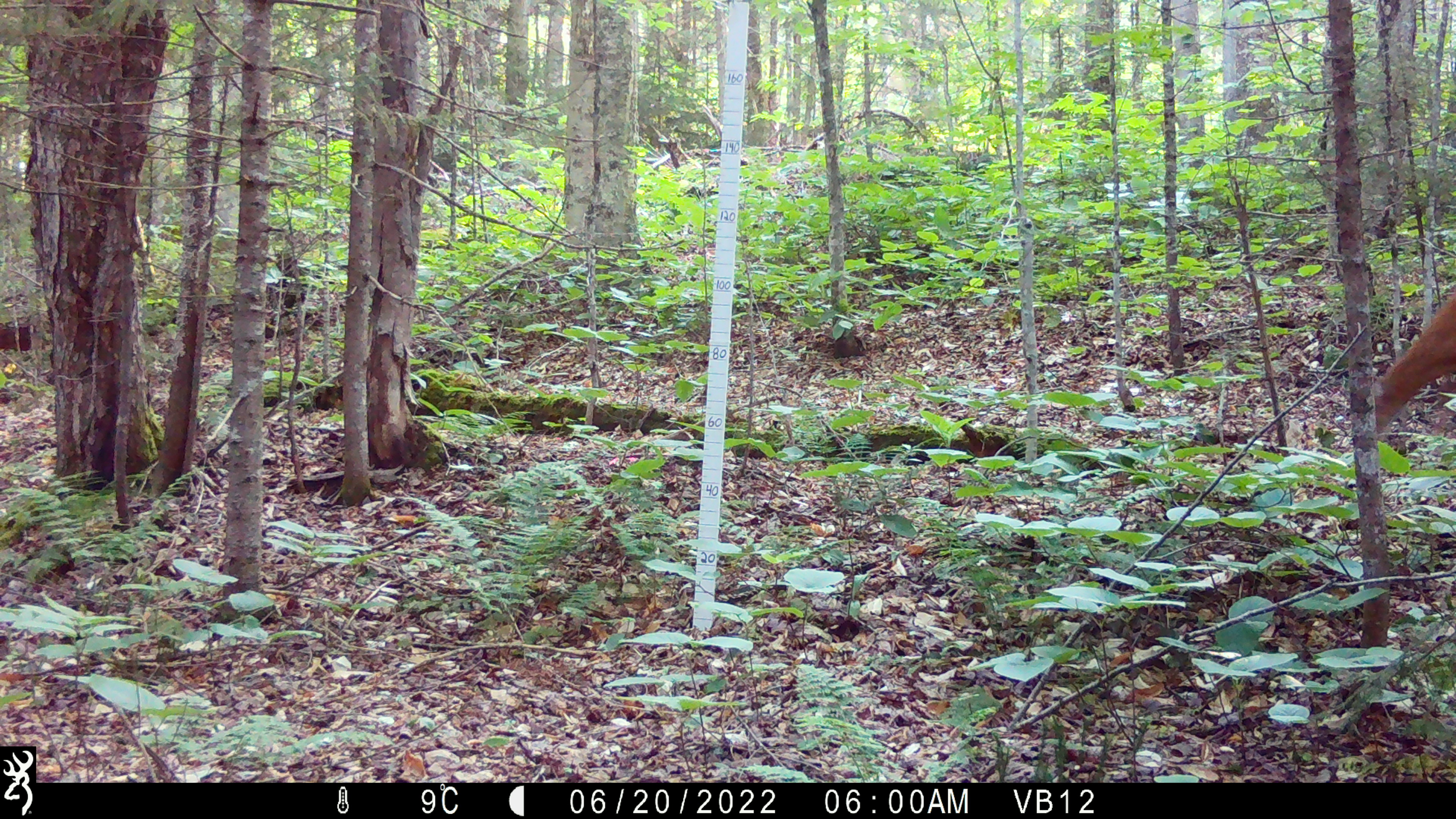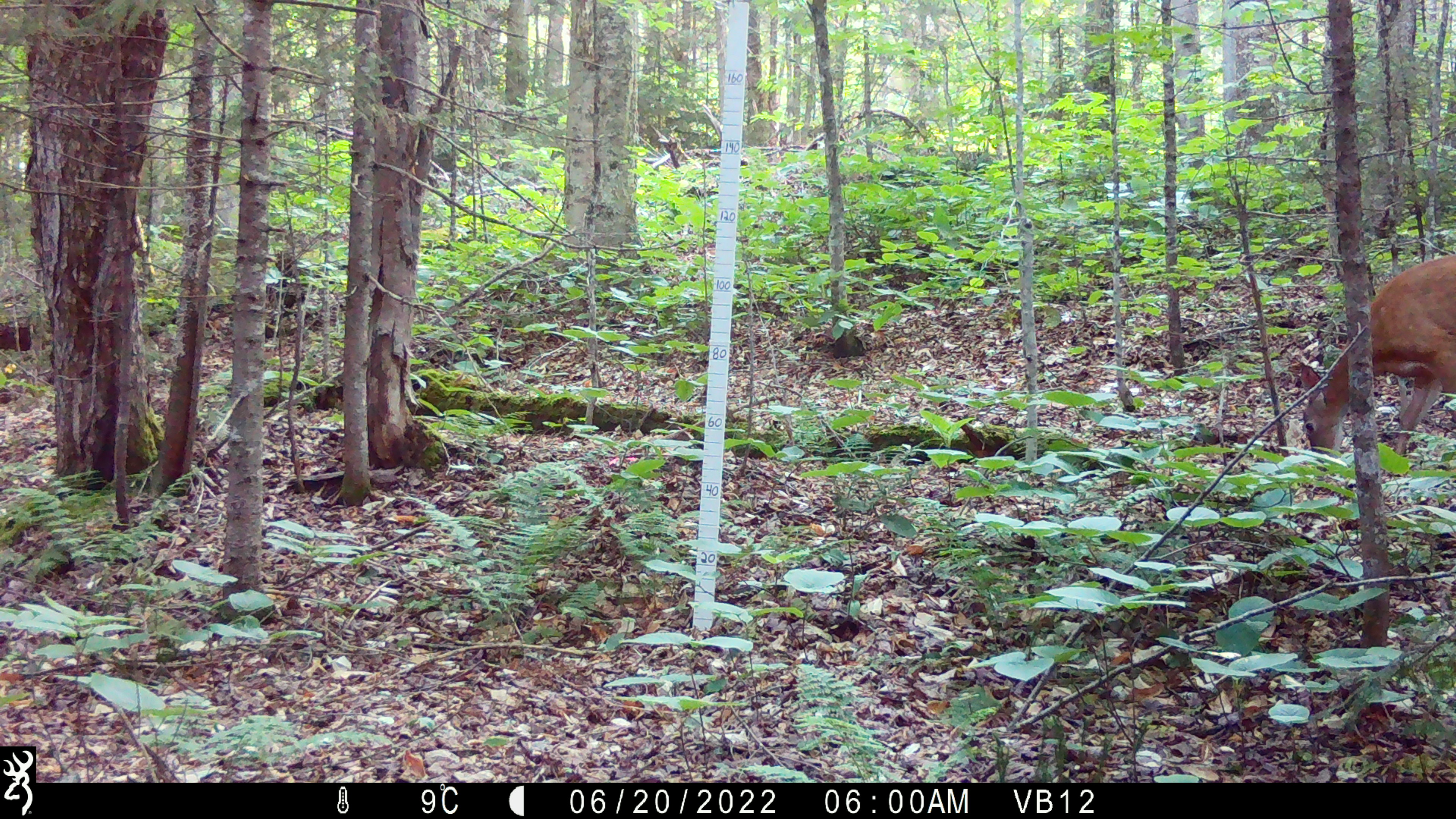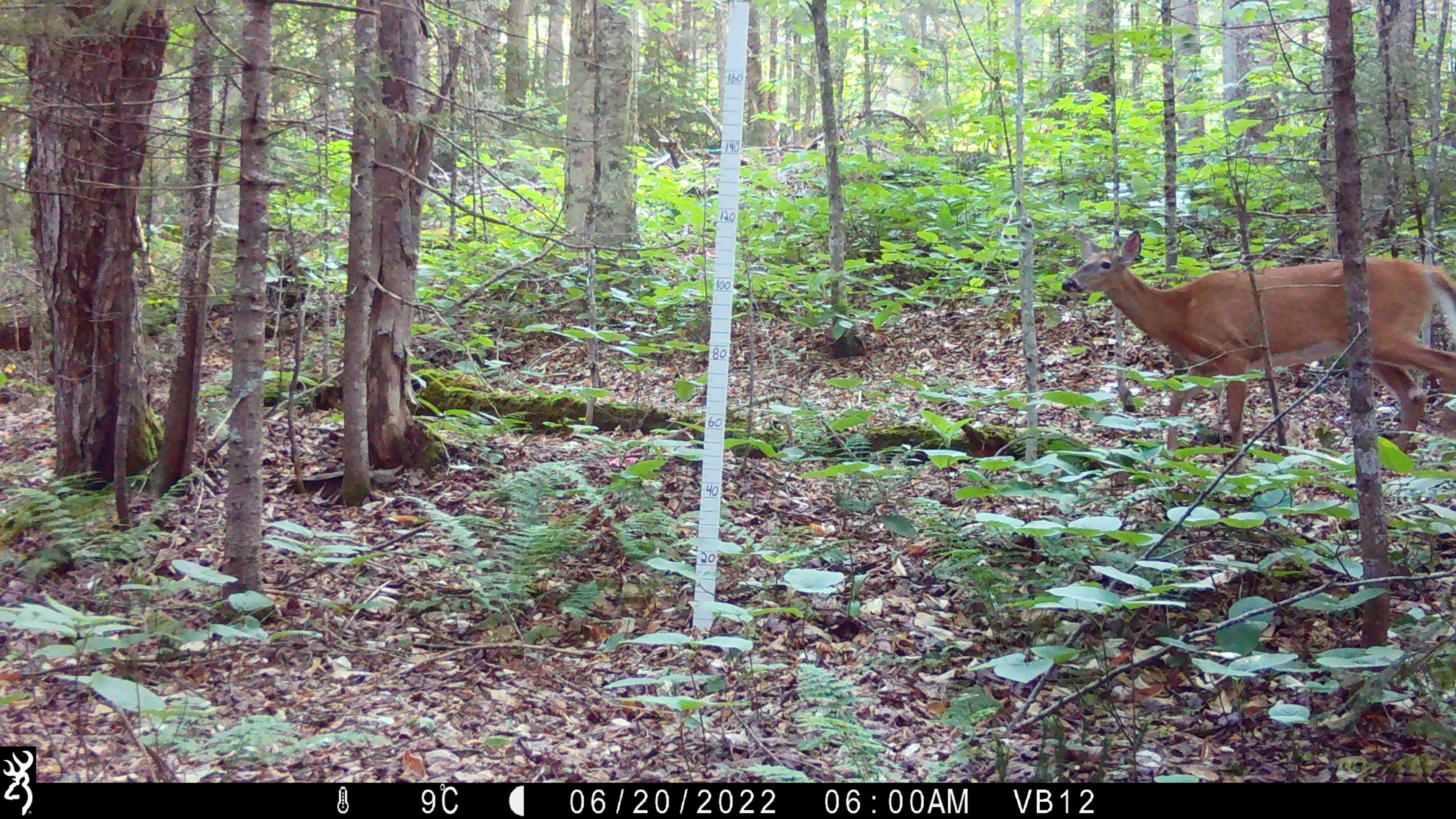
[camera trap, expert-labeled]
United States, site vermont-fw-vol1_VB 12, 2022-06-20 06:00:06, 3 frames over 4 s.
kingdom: Animalia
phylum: Chordata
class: Mammalia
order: Artiodactyla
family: Cervidae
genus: Odocoileus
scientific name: Odocoileus virginianus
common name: white-tailed deer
White-tailed deer (Odocoileus virginianus).